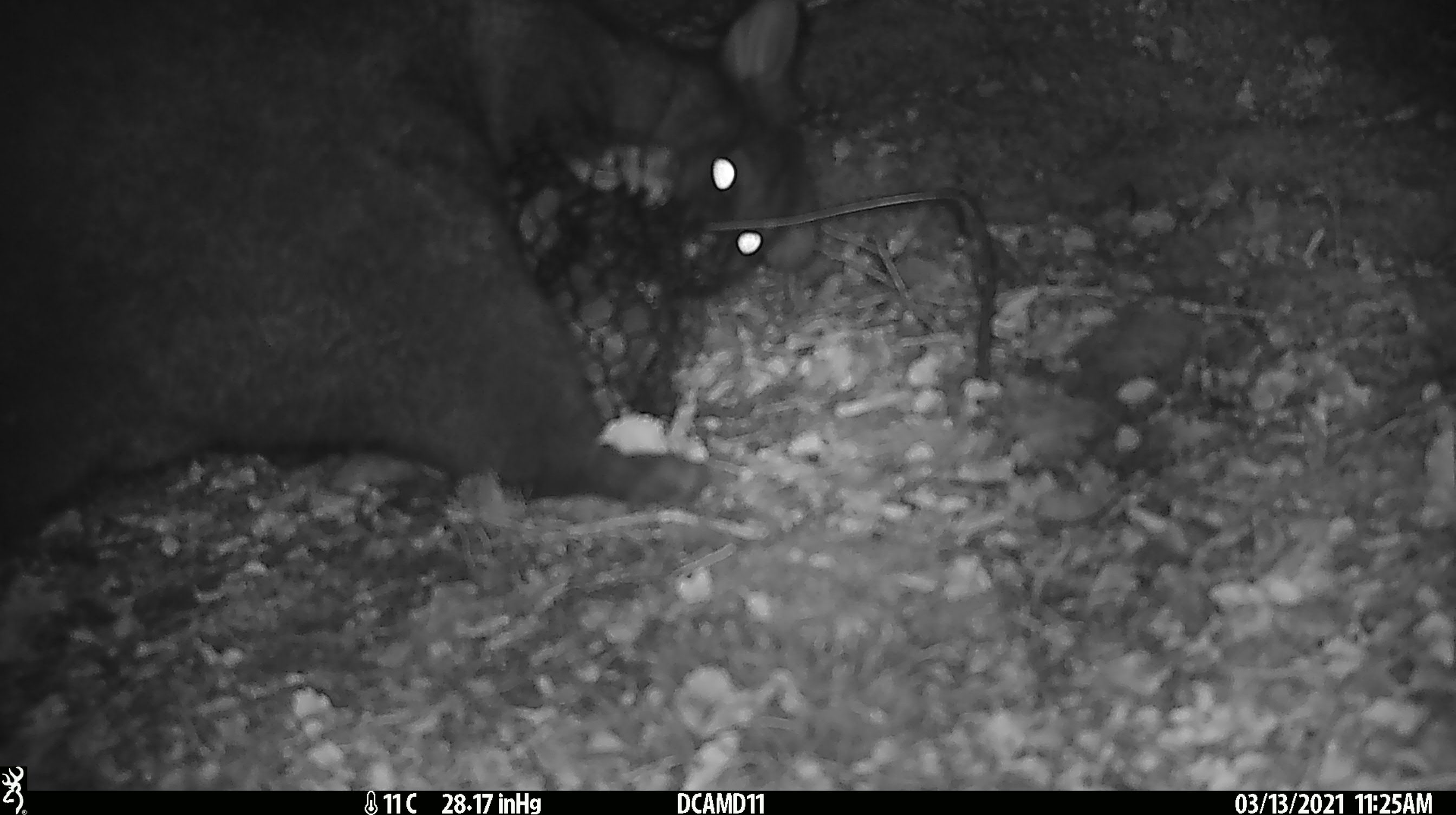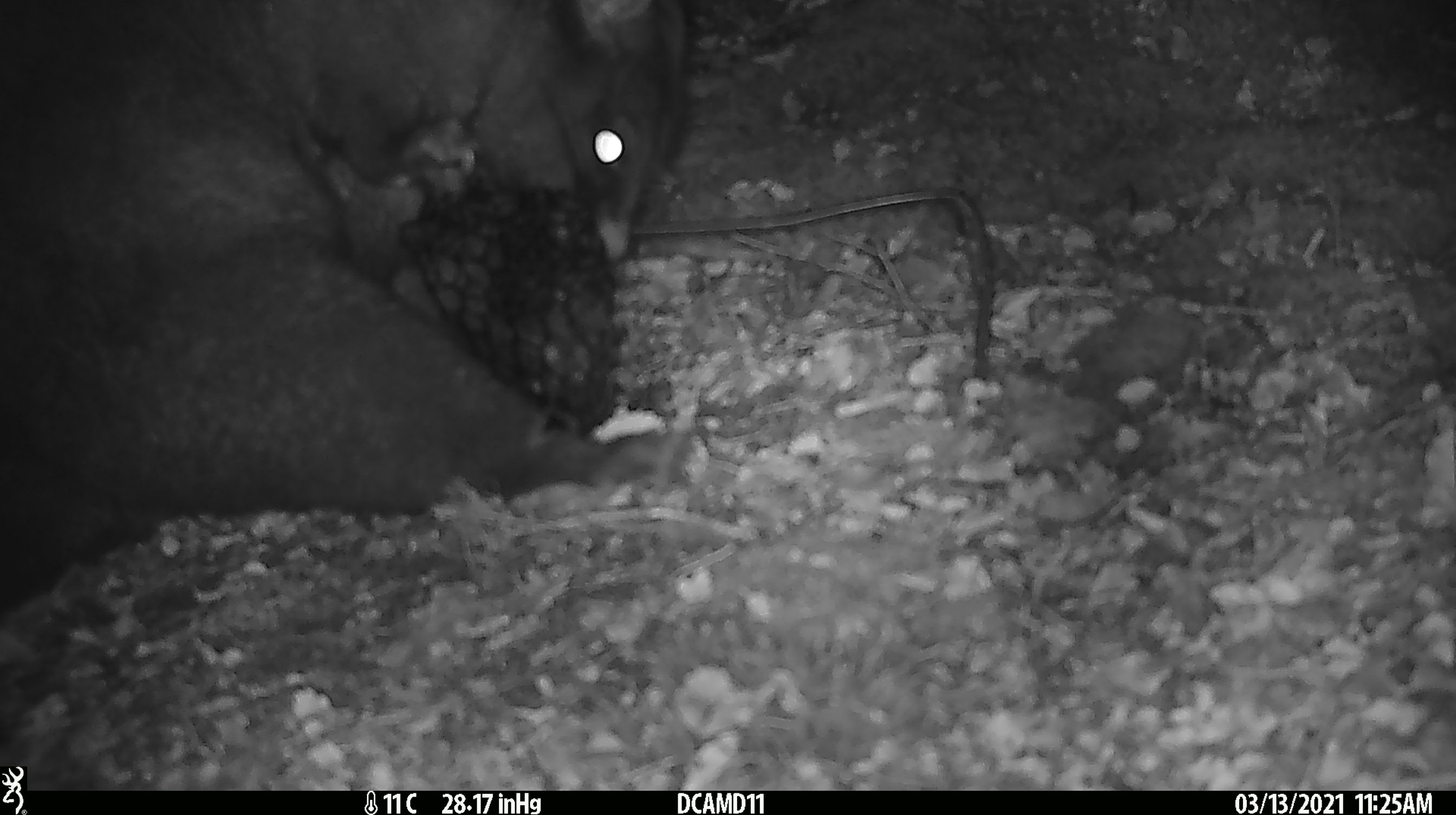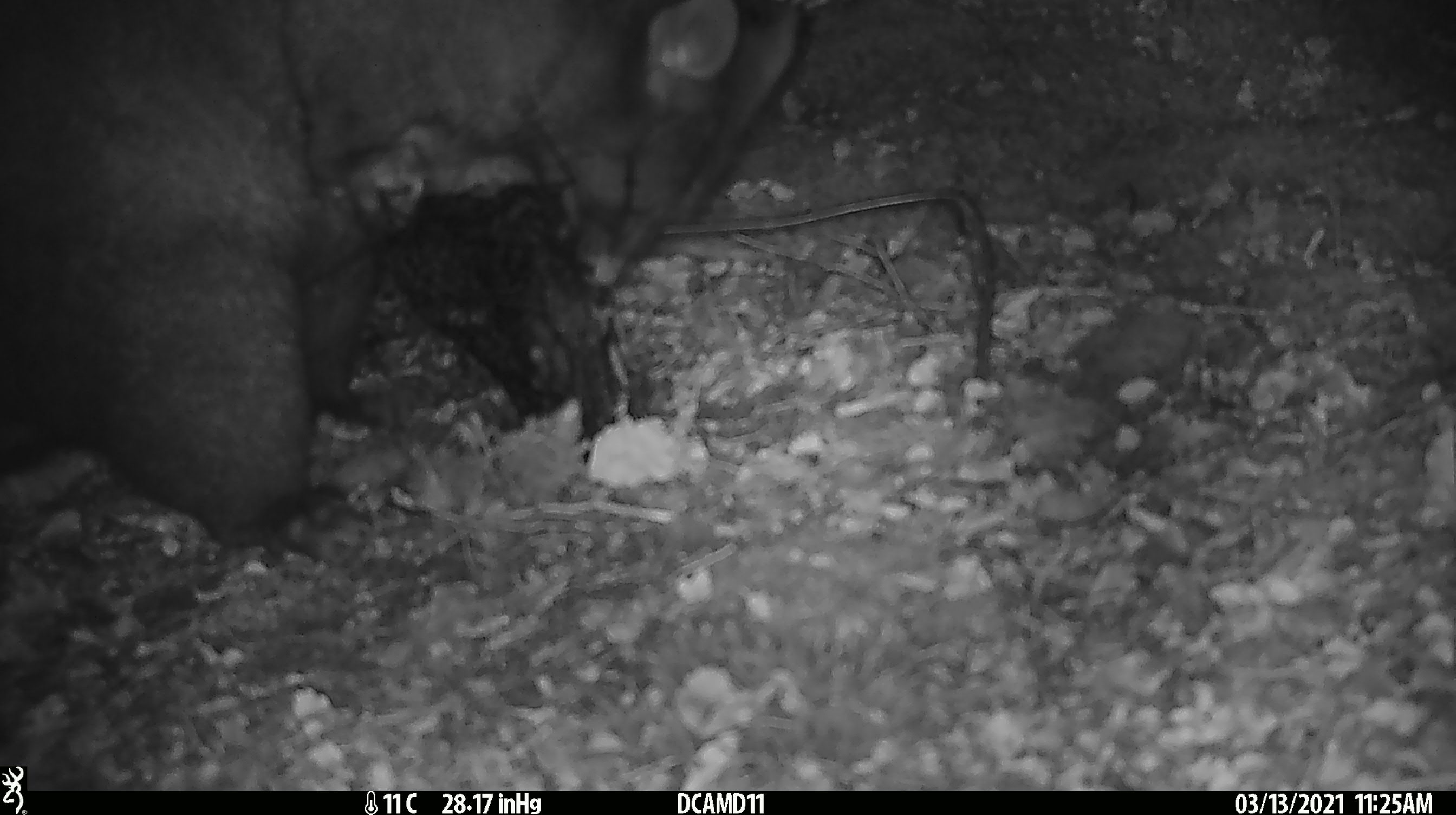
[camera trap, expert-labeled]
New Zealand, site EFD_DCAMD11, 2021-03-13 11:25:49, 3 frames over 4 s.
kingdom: Animalia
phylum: Chordata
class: Mammalia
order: Diprotodontia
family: Phalangeridae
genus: Trichosurus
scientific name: Trichosurus vulpecula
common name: common brushtail possum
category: possum